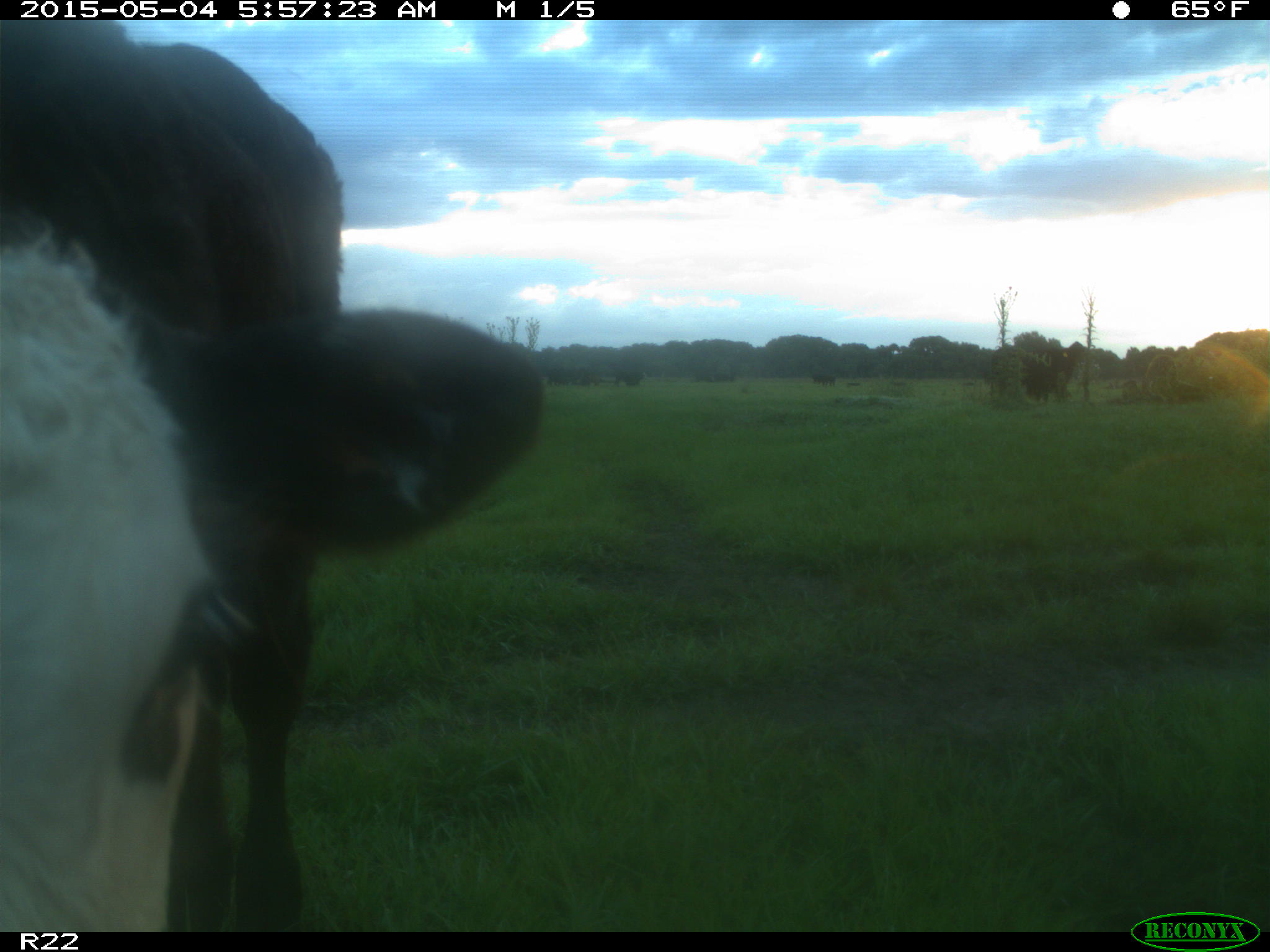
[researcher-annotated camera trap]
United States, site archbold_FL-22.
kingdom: Animalia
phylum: Chordata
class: Mammalia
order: Artiodactyla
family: Bovidae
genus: Bos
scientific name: Bos taurus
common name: domestic cow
Bos taurus (domestic cow).